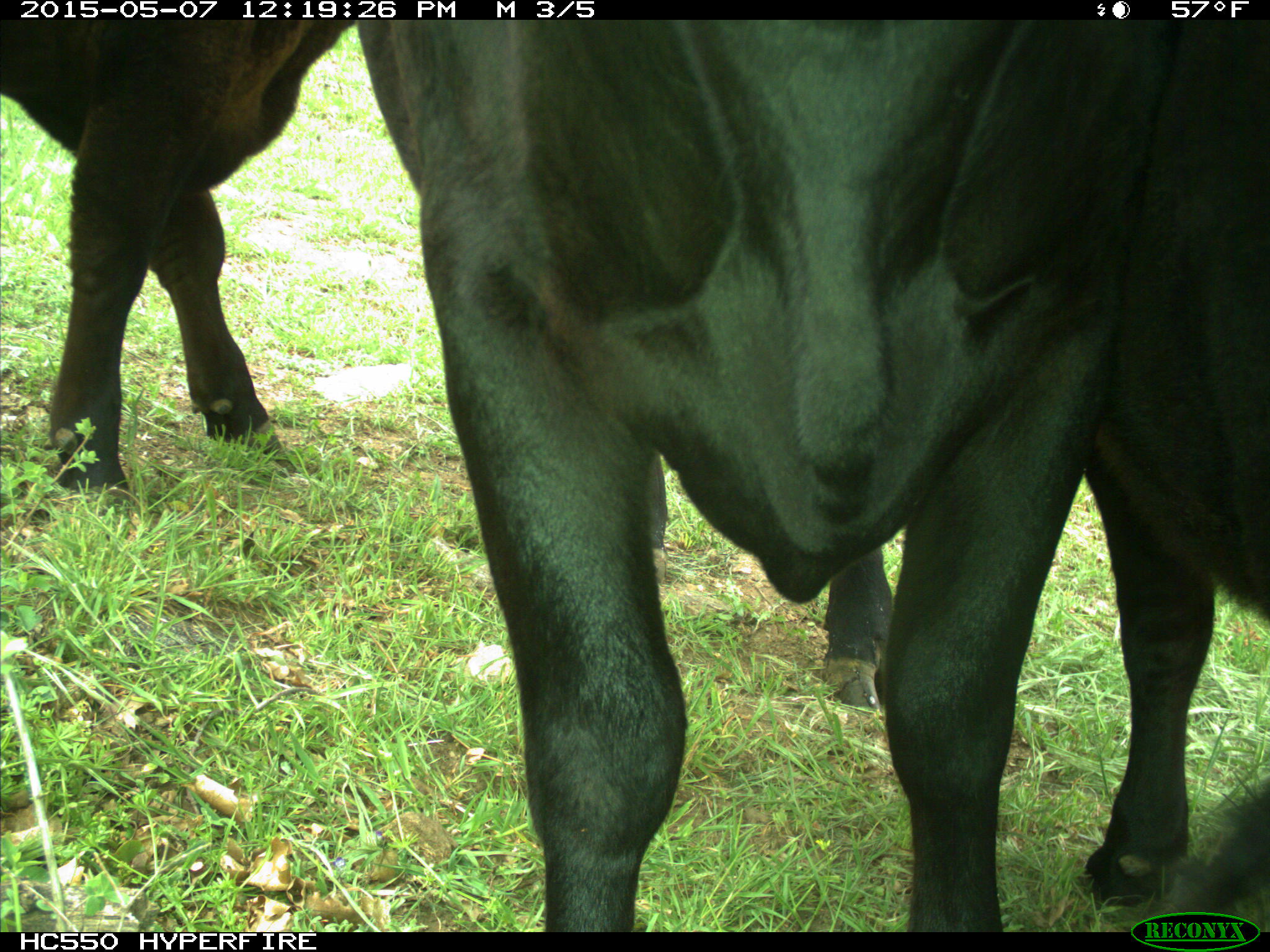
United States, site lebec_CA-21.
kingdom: Animalia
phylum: Chordata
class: Mammalia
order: Artiodactyla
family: Bovidae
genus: Bos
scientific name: Bos taurus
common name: domestic cow